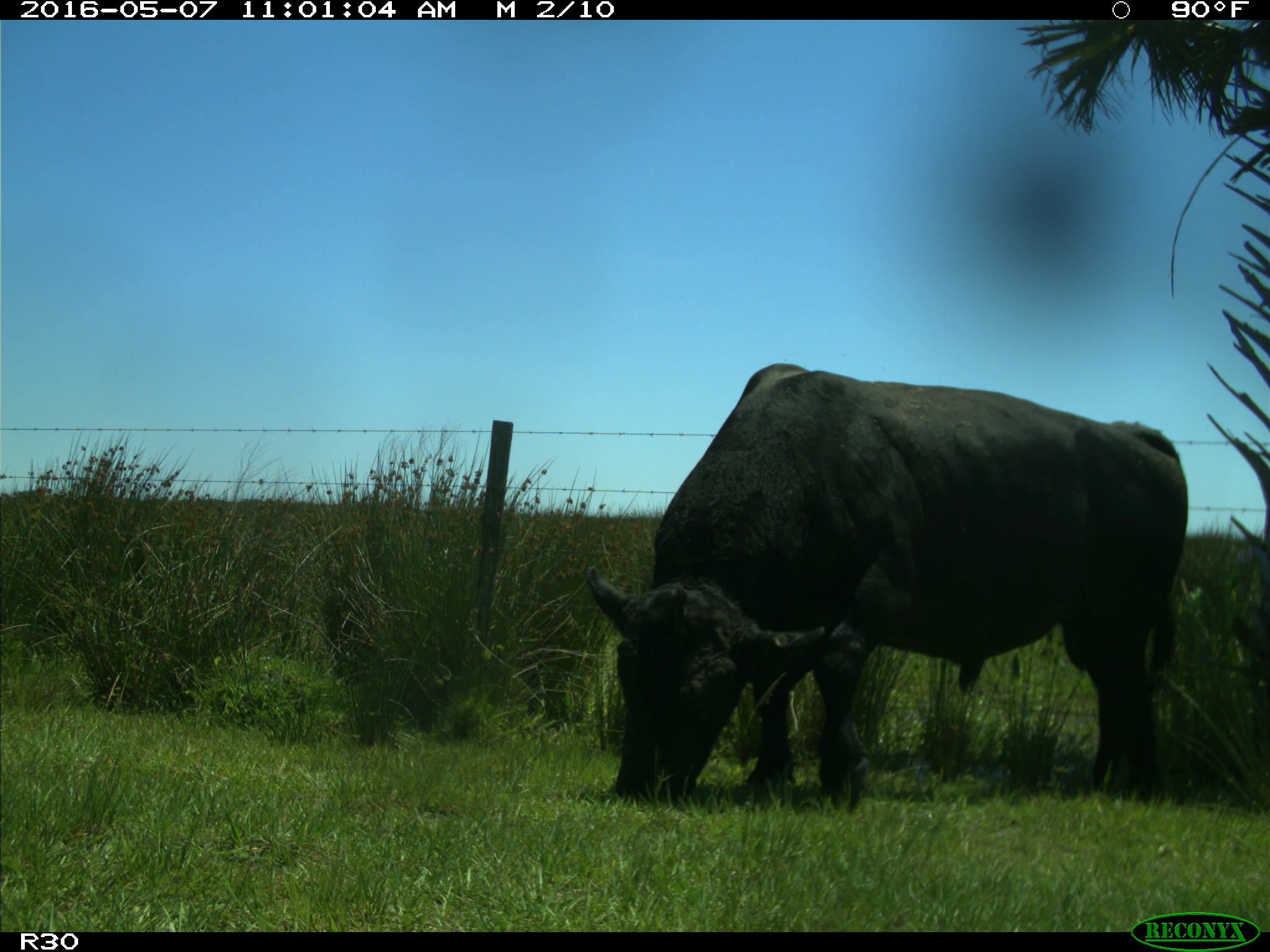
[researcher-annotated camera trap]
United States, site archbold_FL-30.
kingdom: Animalia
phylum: Chordata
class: Mammalia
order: Artiodactyla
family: Bovidae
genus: Bos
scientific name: Bos taurus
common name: domestic cow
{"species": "Bos taurus (domestic cow)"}